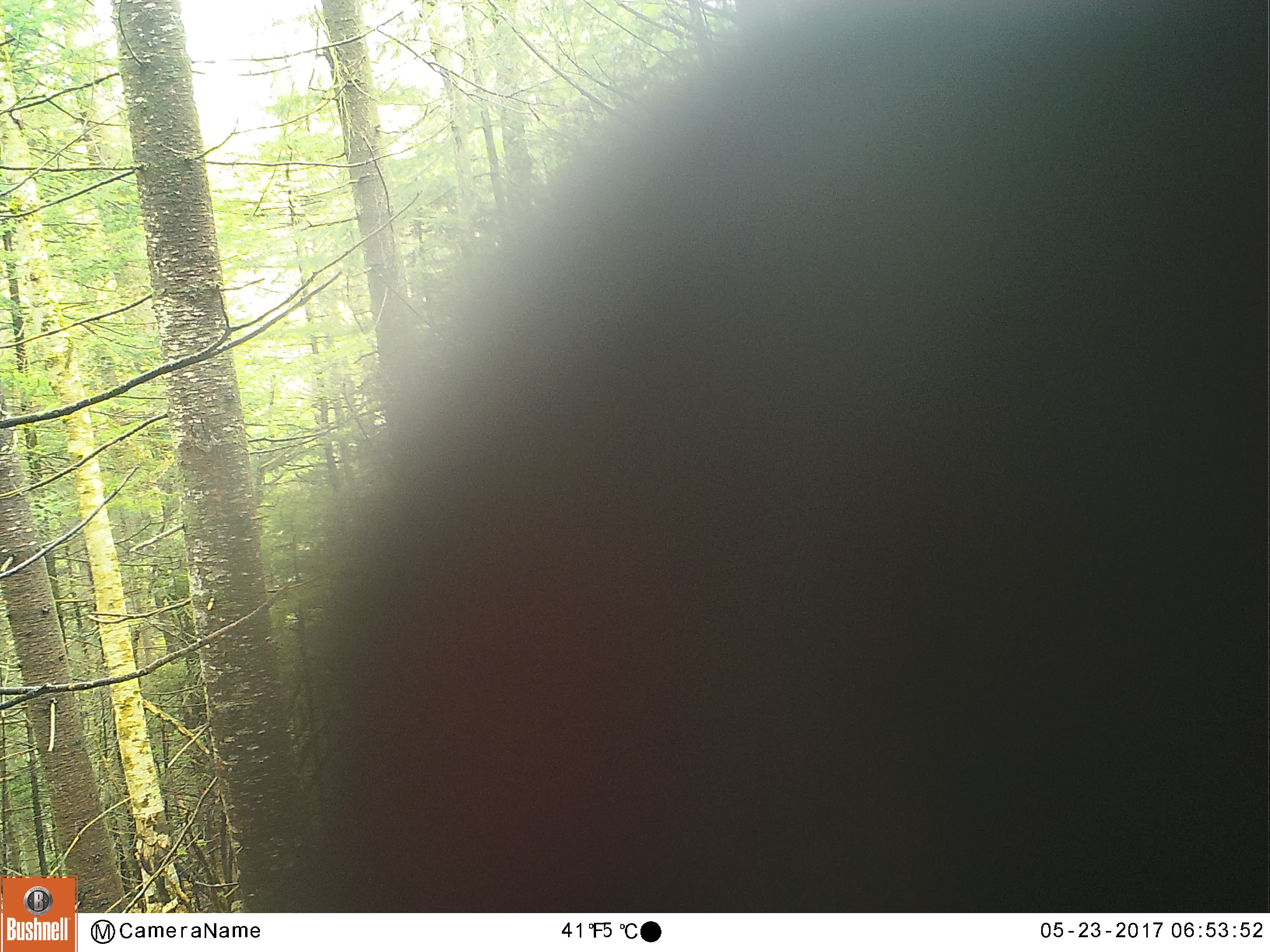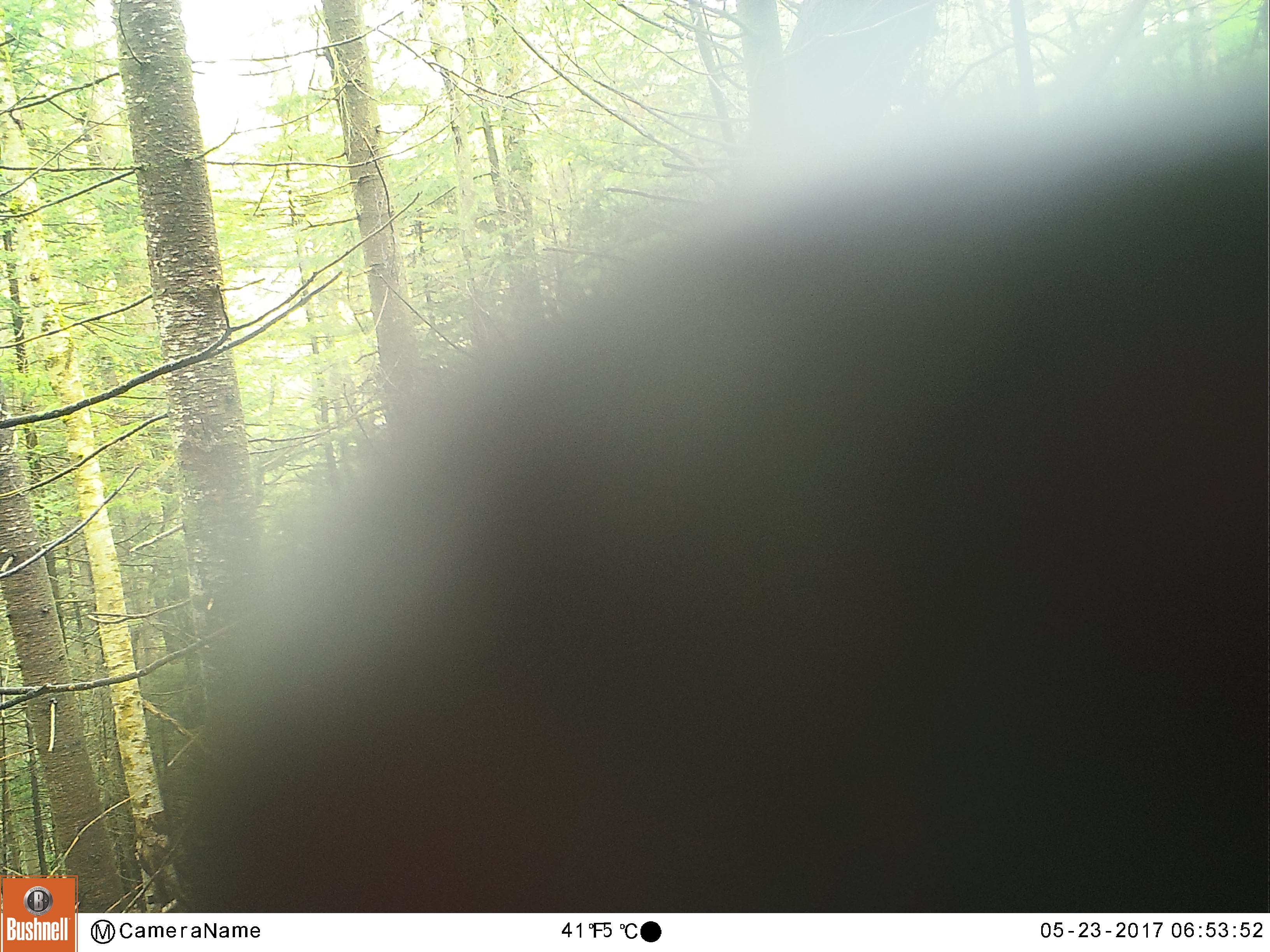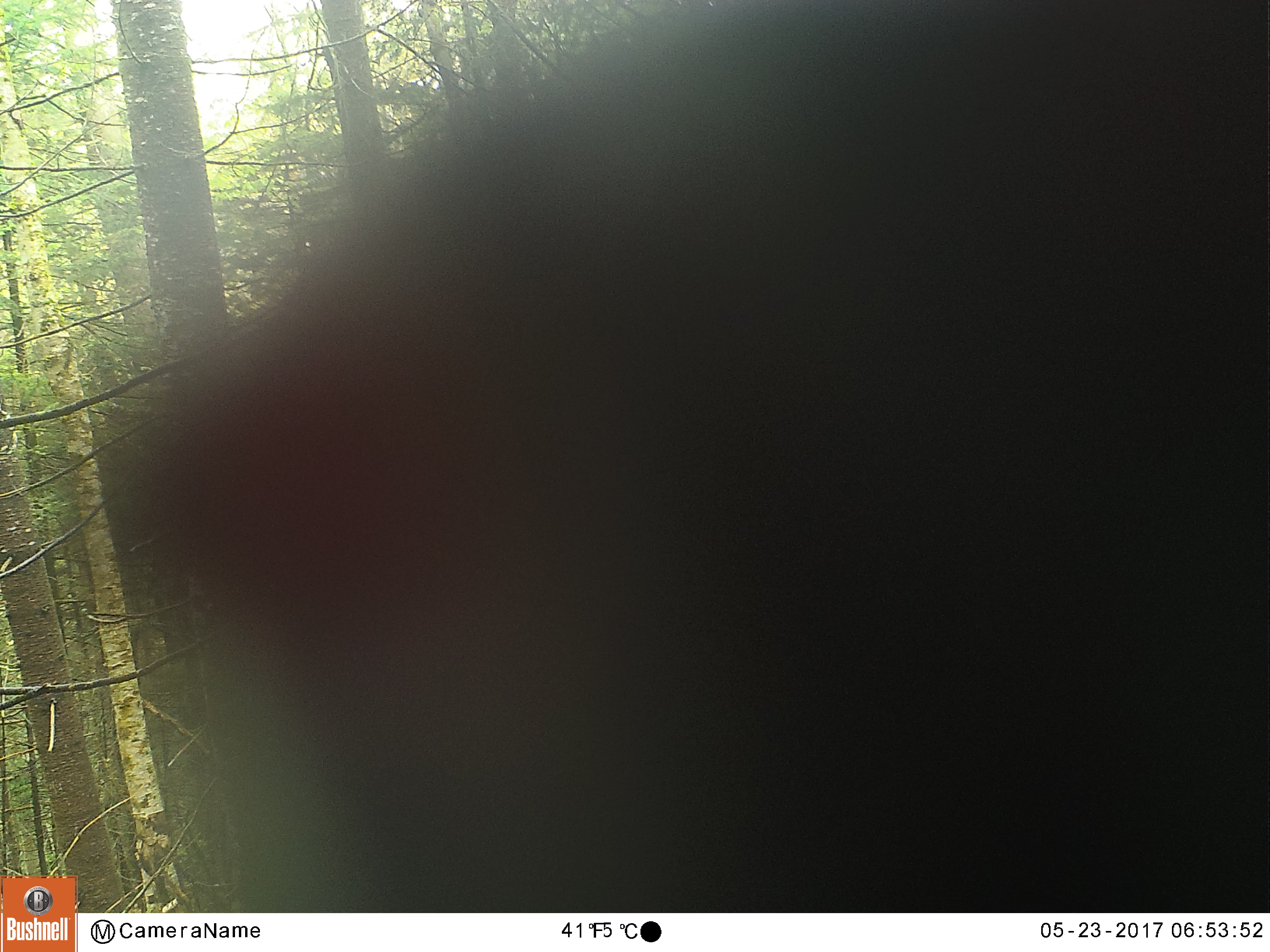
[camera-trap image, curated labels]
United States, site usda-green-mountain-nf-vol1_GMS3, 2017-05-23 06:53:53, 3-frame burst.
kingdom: Animalia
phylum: Chordata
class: Mammalia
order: Carnivora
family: Ursidae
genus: Ursus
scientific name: Ursus americanus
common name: black bear